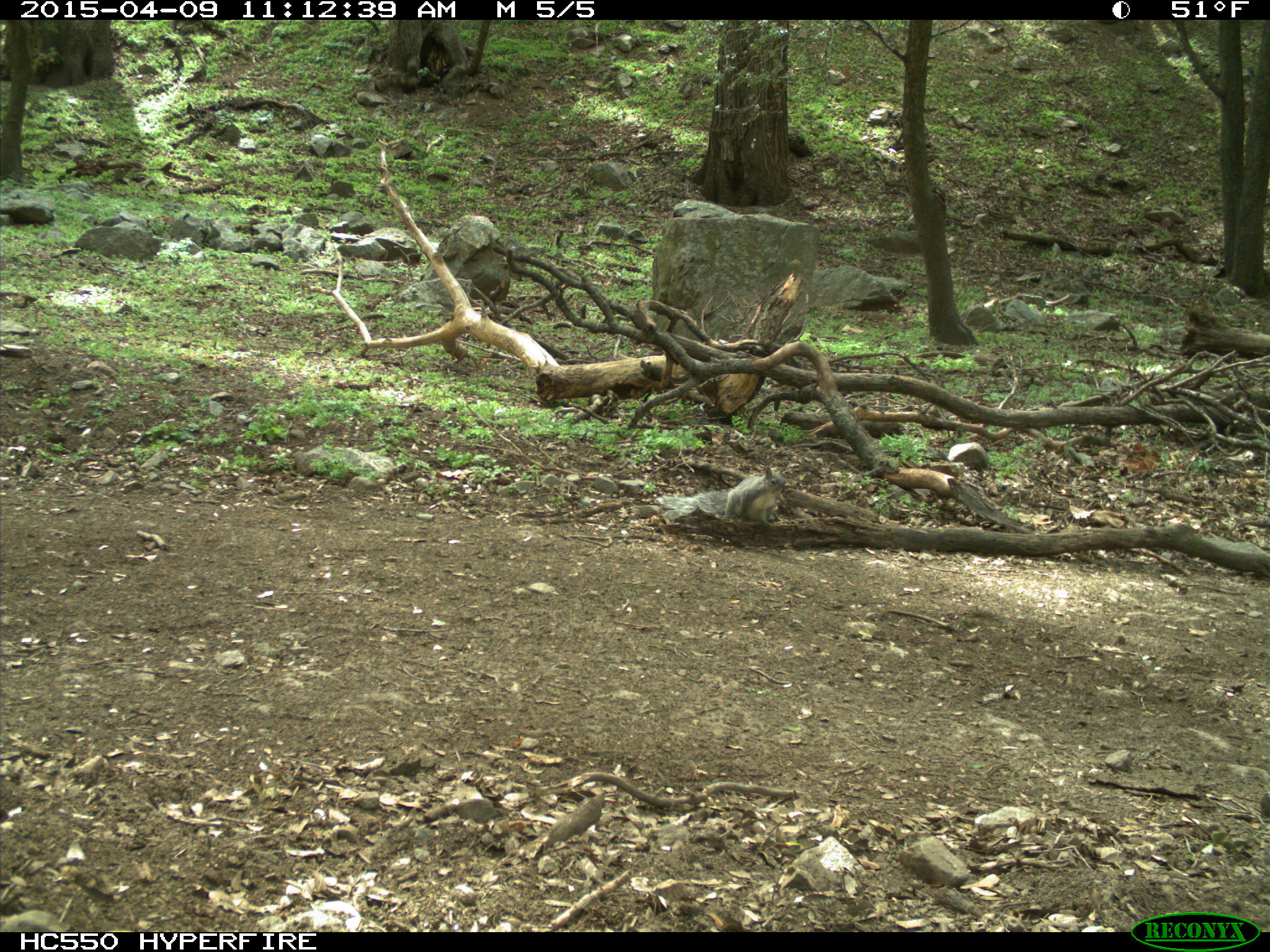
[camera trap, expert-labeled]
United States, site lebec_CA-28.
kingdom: Animalia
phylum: Chordata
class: Mammalia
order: Rodentia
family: Sciuridae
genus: Sciurus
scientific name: Sciurus carolinensis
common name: eastern gray squirrel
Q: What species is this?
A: Sciurus carolinensis (eastern gray squirrel).